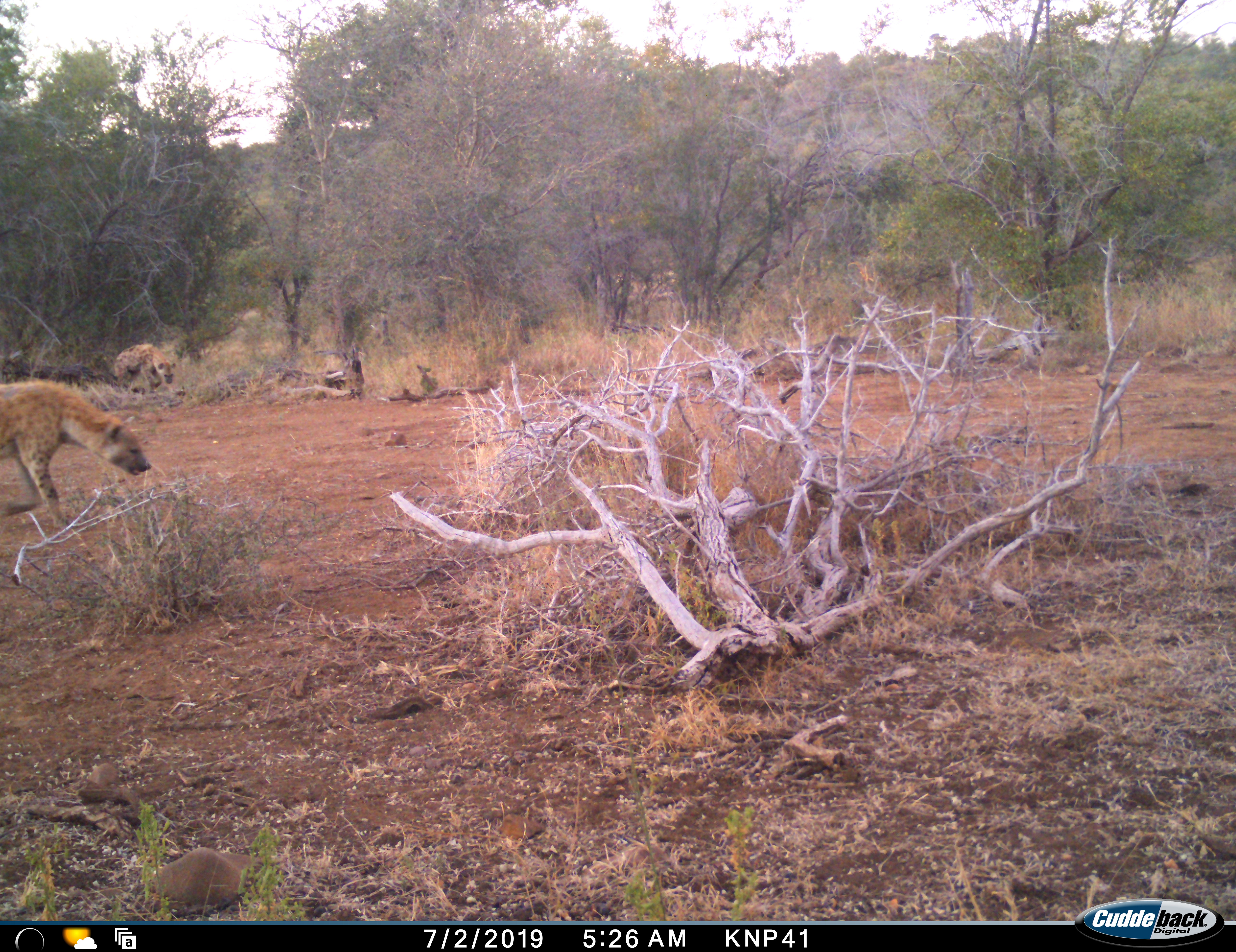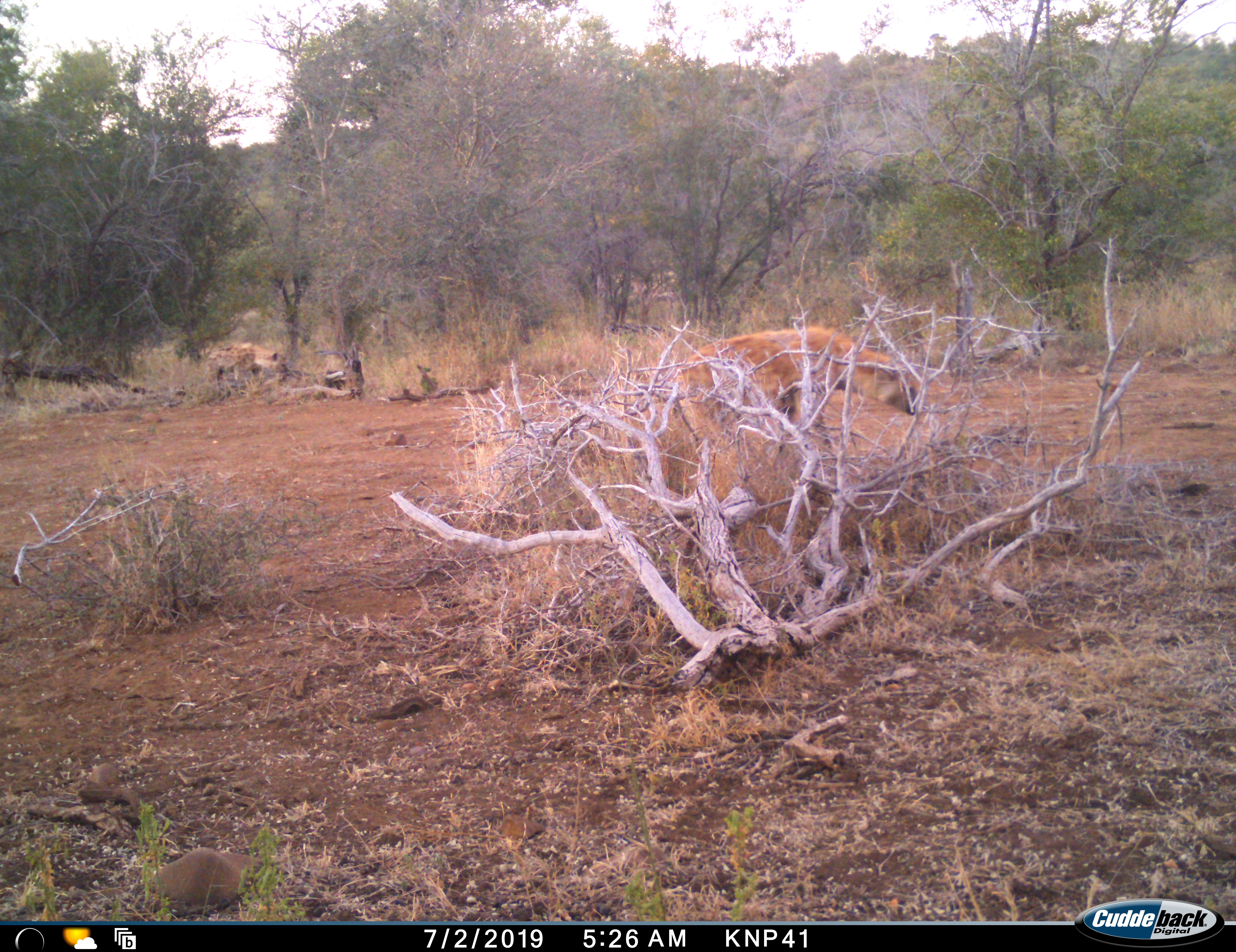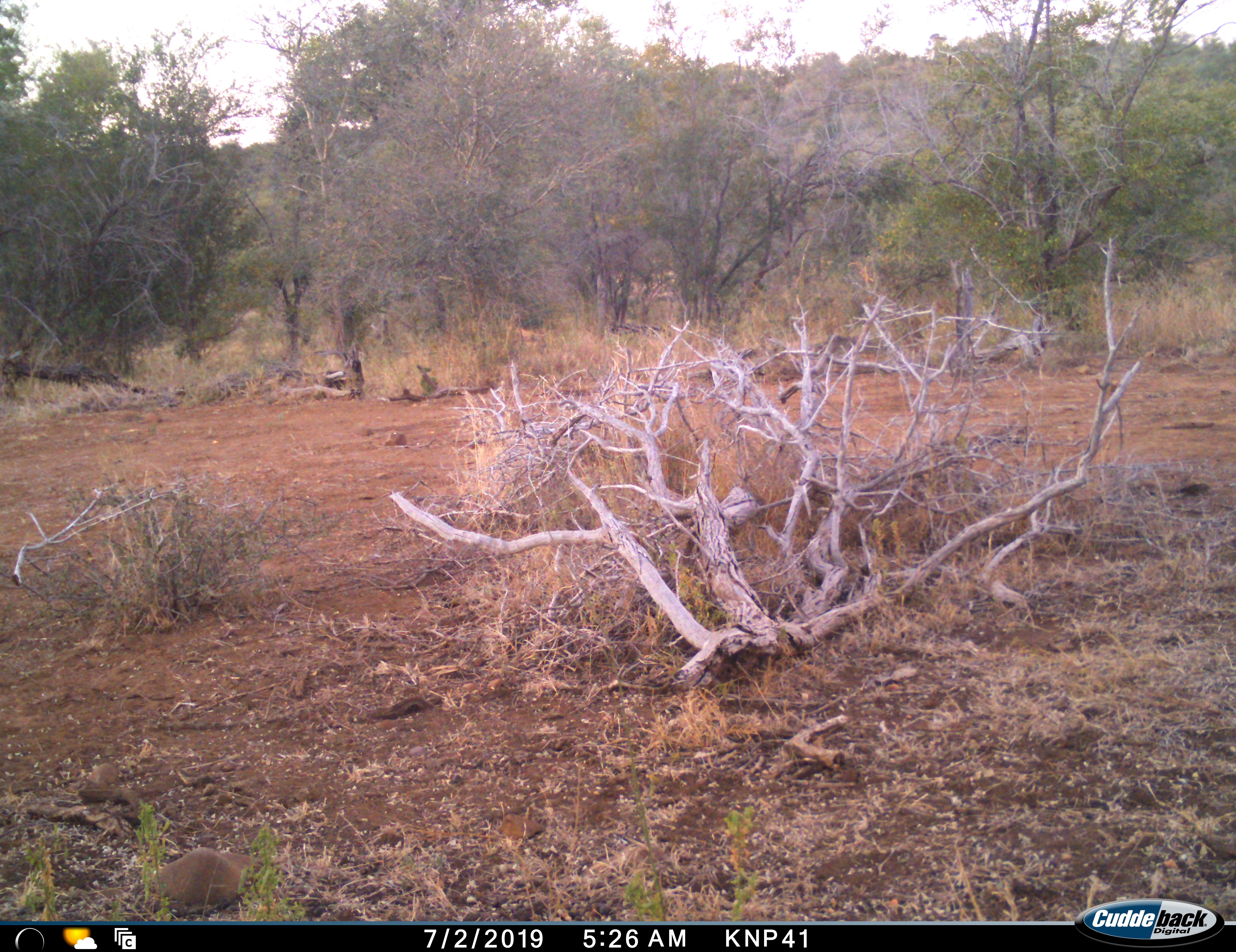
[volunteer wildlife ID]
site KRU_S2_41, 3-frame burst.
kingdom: Animalia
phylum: Chordata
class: Mammalia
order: Carnivora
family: Hyaenidae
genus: Crocuta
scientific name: Crocuta crocuta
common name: spotted hyena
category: hyenaspotted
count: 2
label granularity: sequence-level